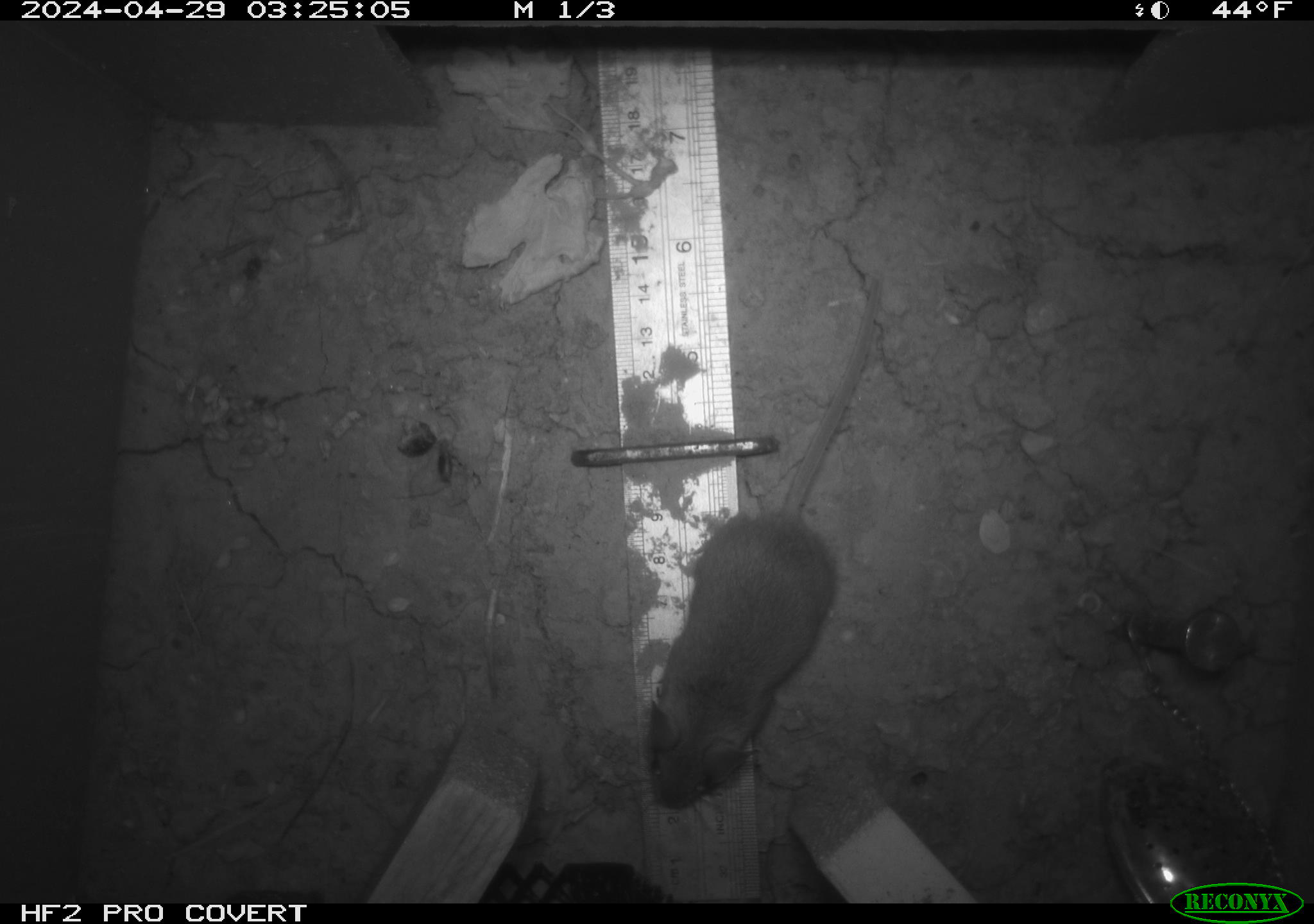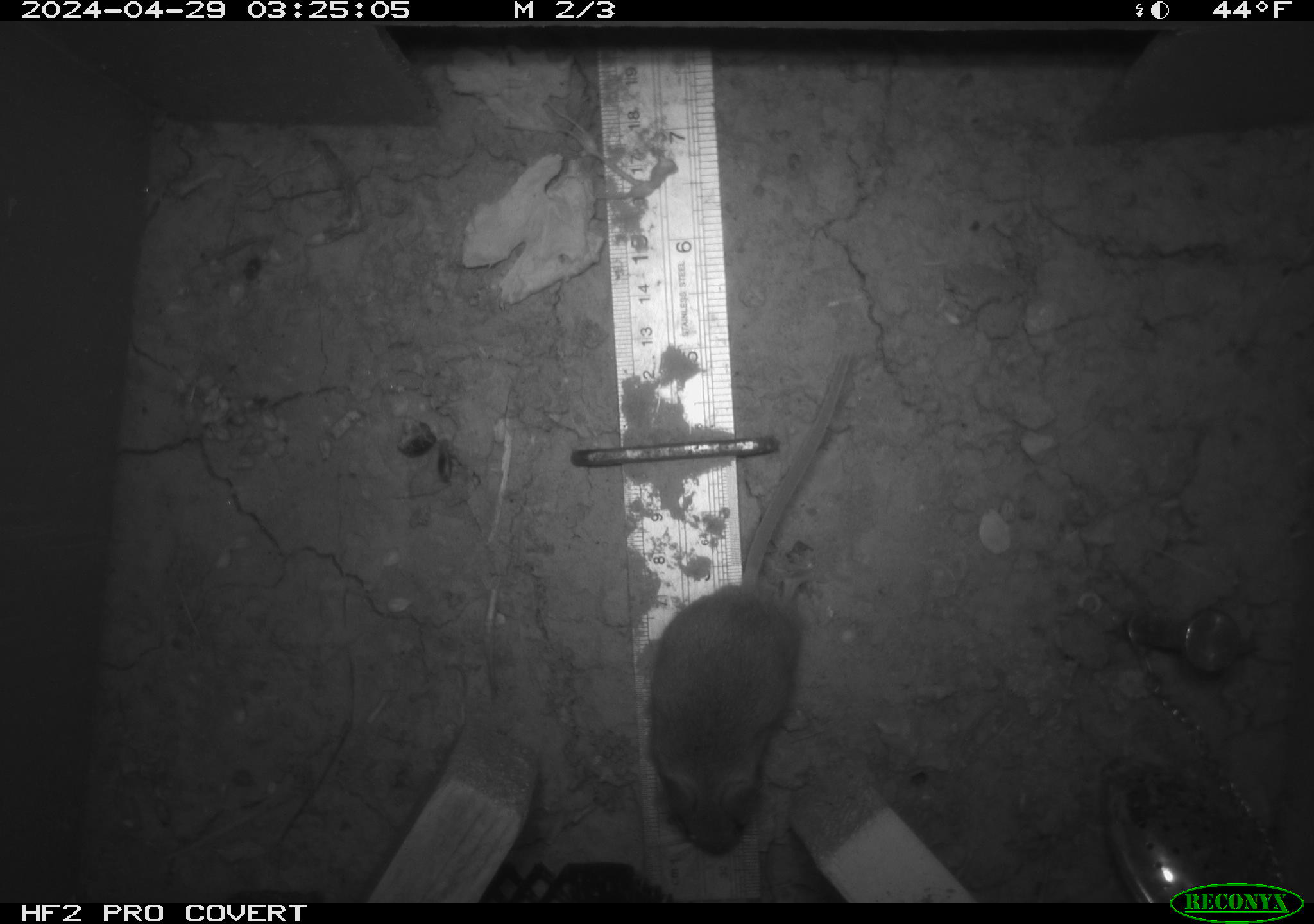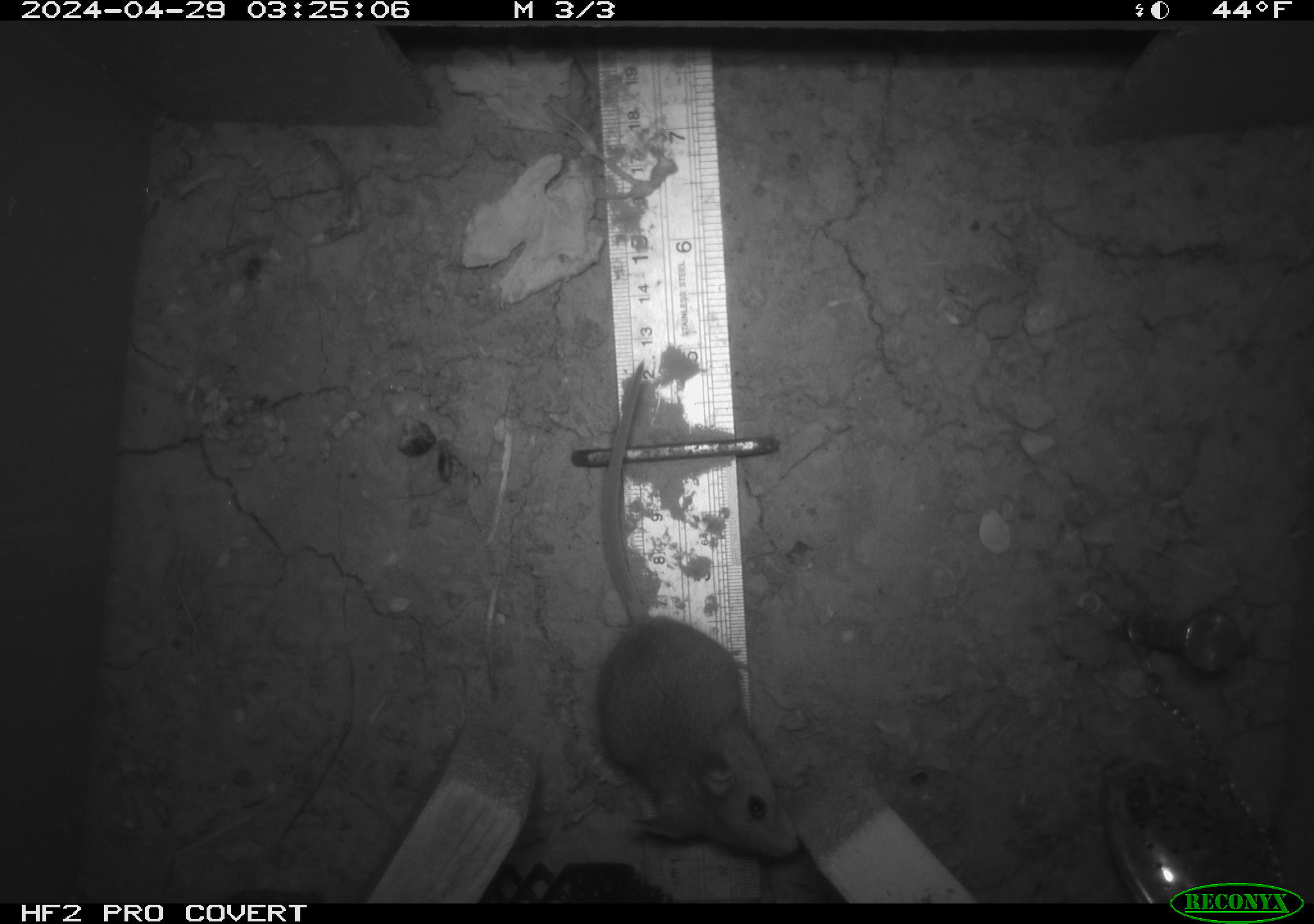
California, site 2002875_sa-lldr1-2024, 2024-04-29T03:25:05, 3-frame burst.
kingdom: Animalia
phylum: Chordata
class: Mammalia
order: Rodentia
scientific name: Rodentia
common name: mouse species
Mouse species (Rodentia).